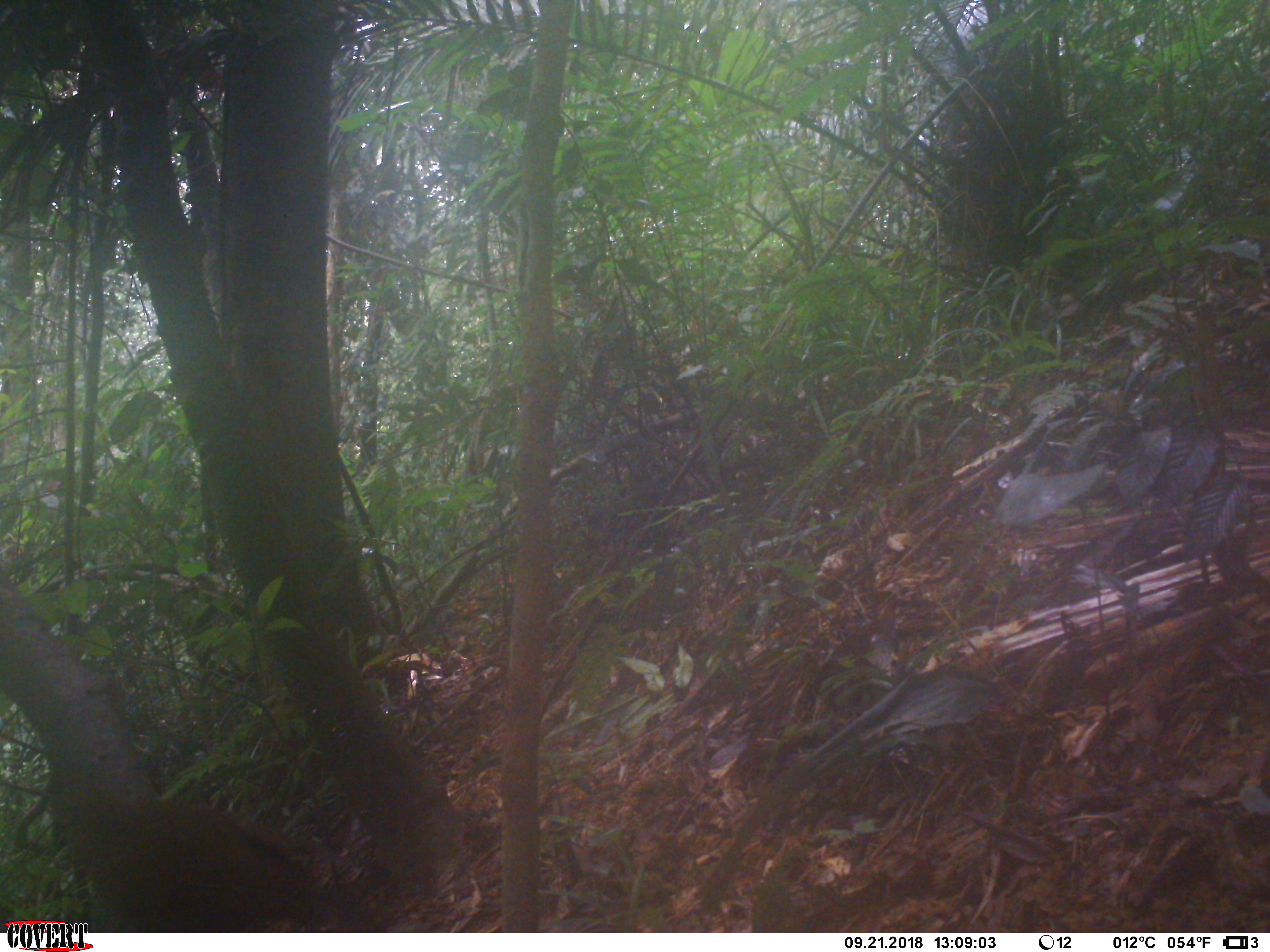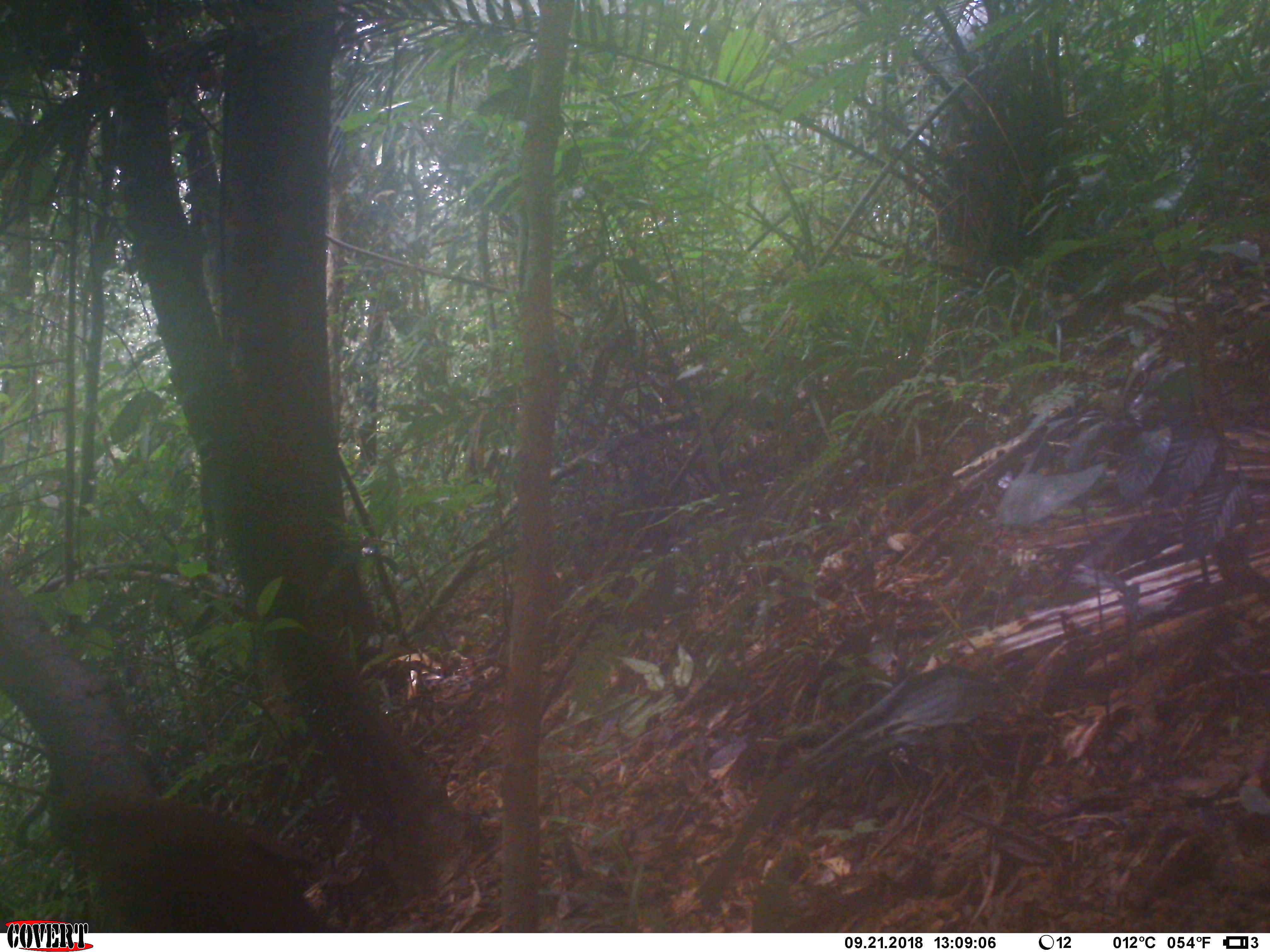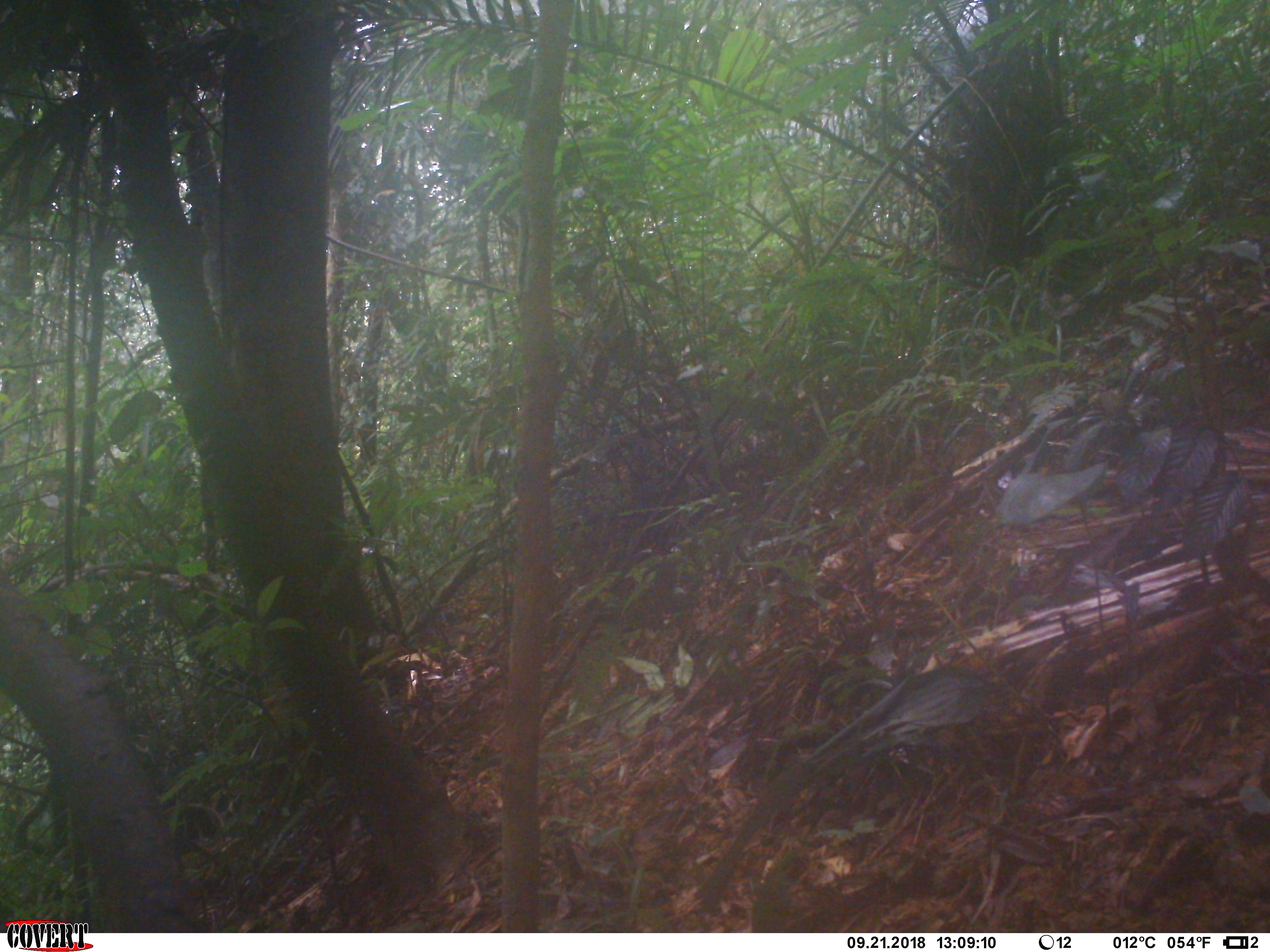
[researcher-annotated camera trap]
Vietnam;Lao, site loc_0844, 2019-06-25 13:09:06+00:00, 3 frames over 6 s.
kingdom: Animalia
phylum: Chordata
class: Aves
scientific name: Aves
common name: bird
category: unidentified bird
Unidentified bird (bird) (Aves). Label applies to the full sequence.